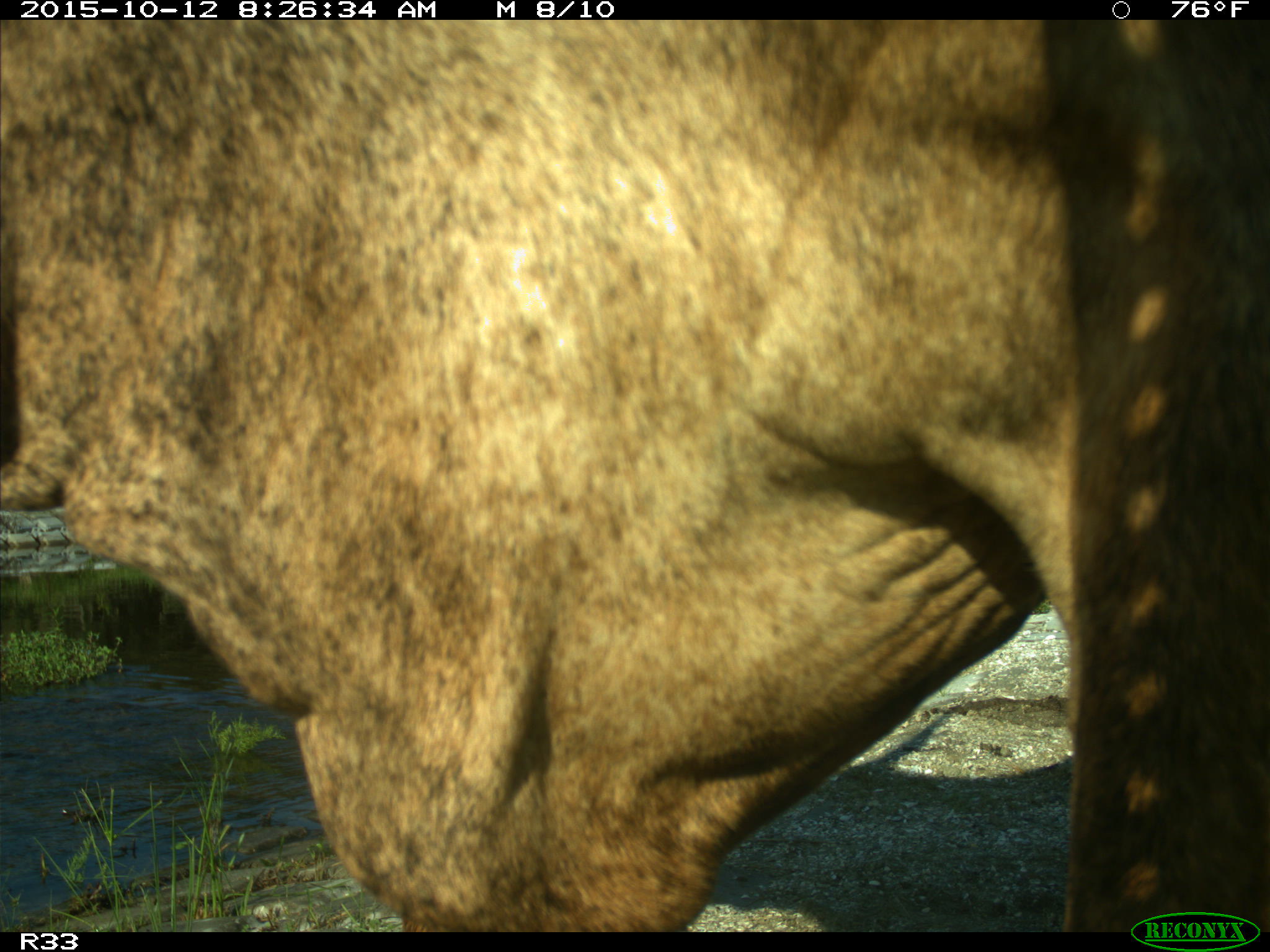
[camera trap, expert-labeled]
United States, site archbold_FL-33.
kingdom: Animalia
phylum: Chordata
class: Mammalia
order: Artiodactyla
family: Bovidae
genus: Bos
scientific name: Bos taurus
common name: domestic cow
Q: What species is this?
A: Bos taurus (domestic cow).